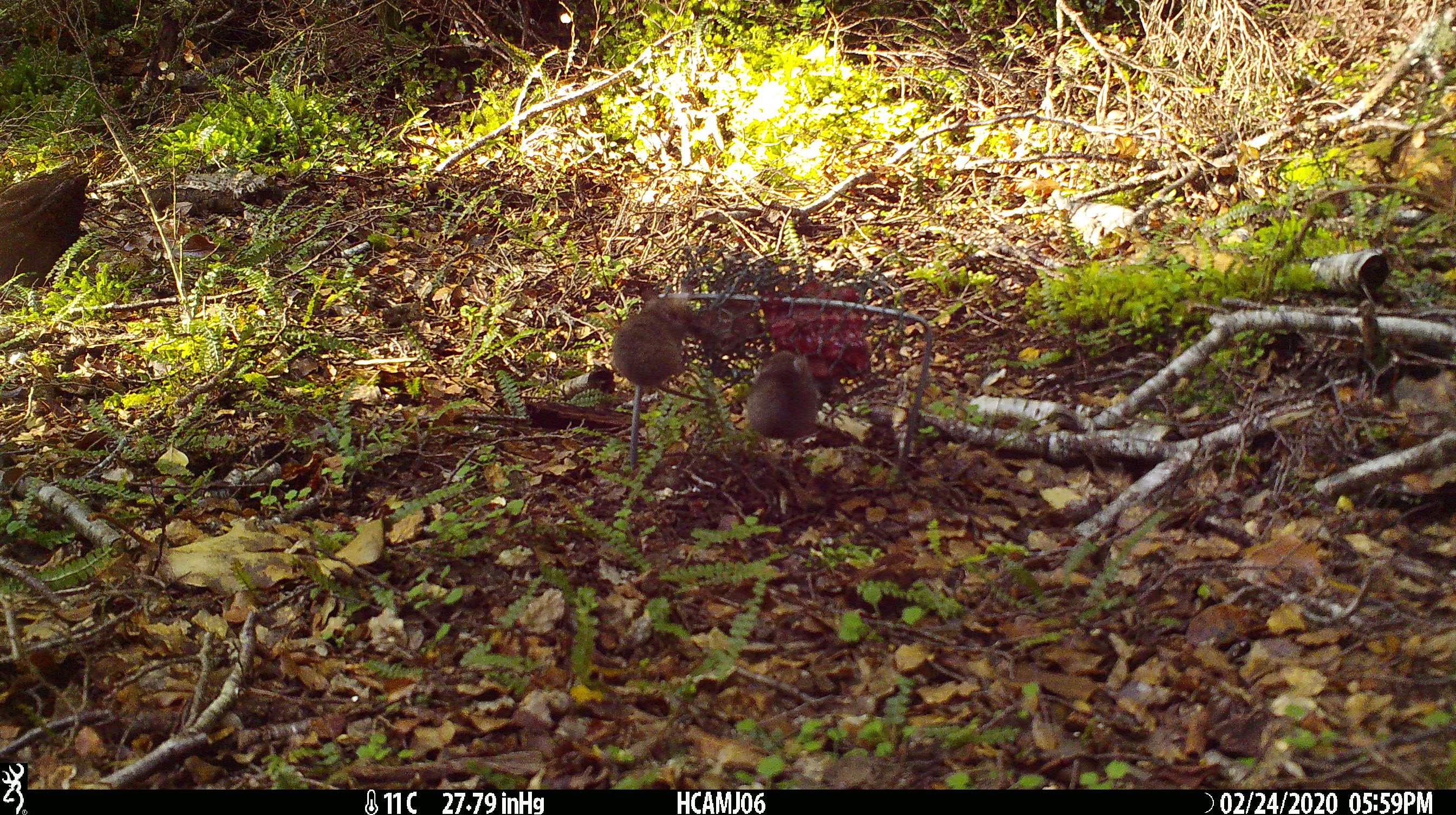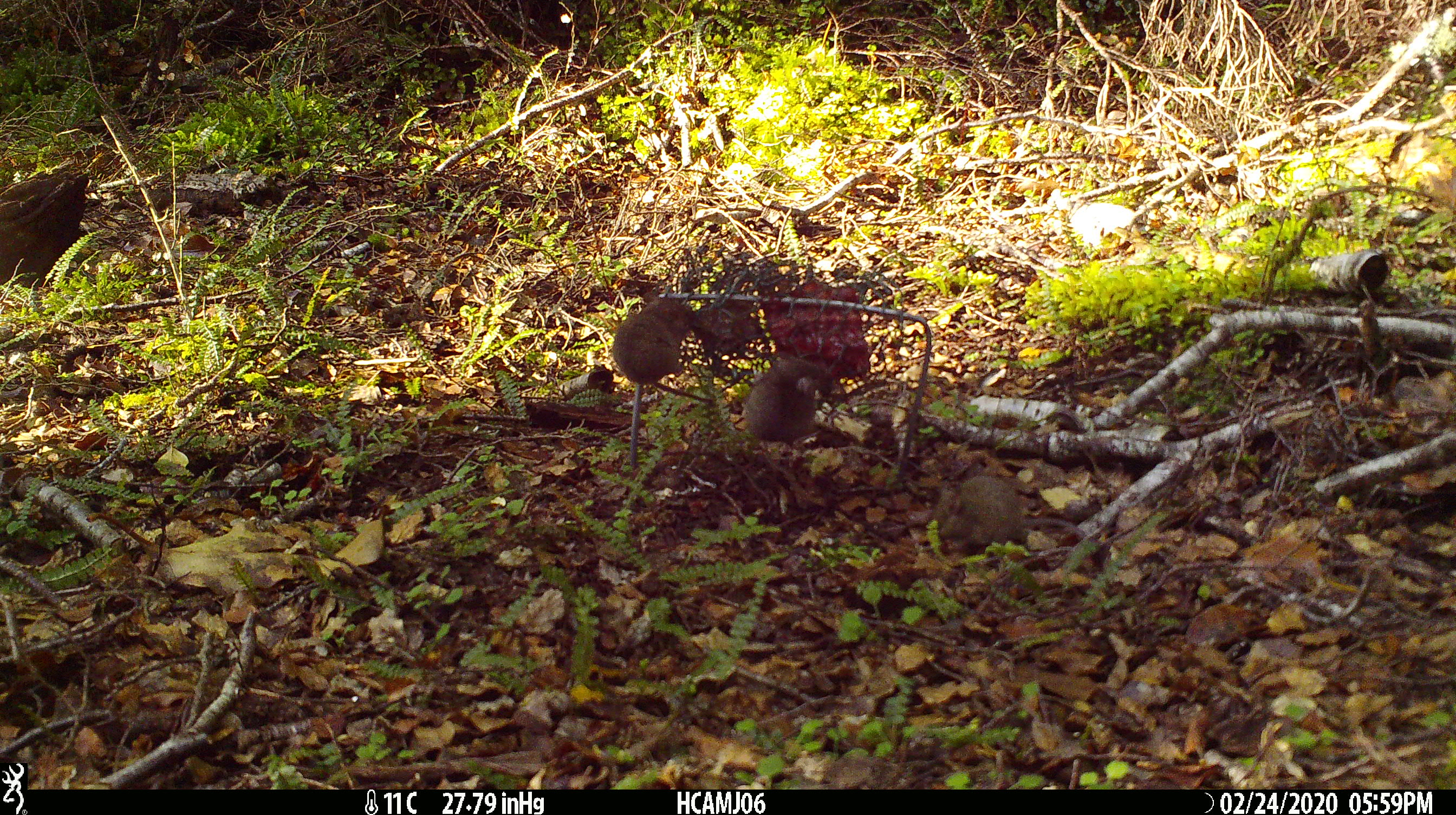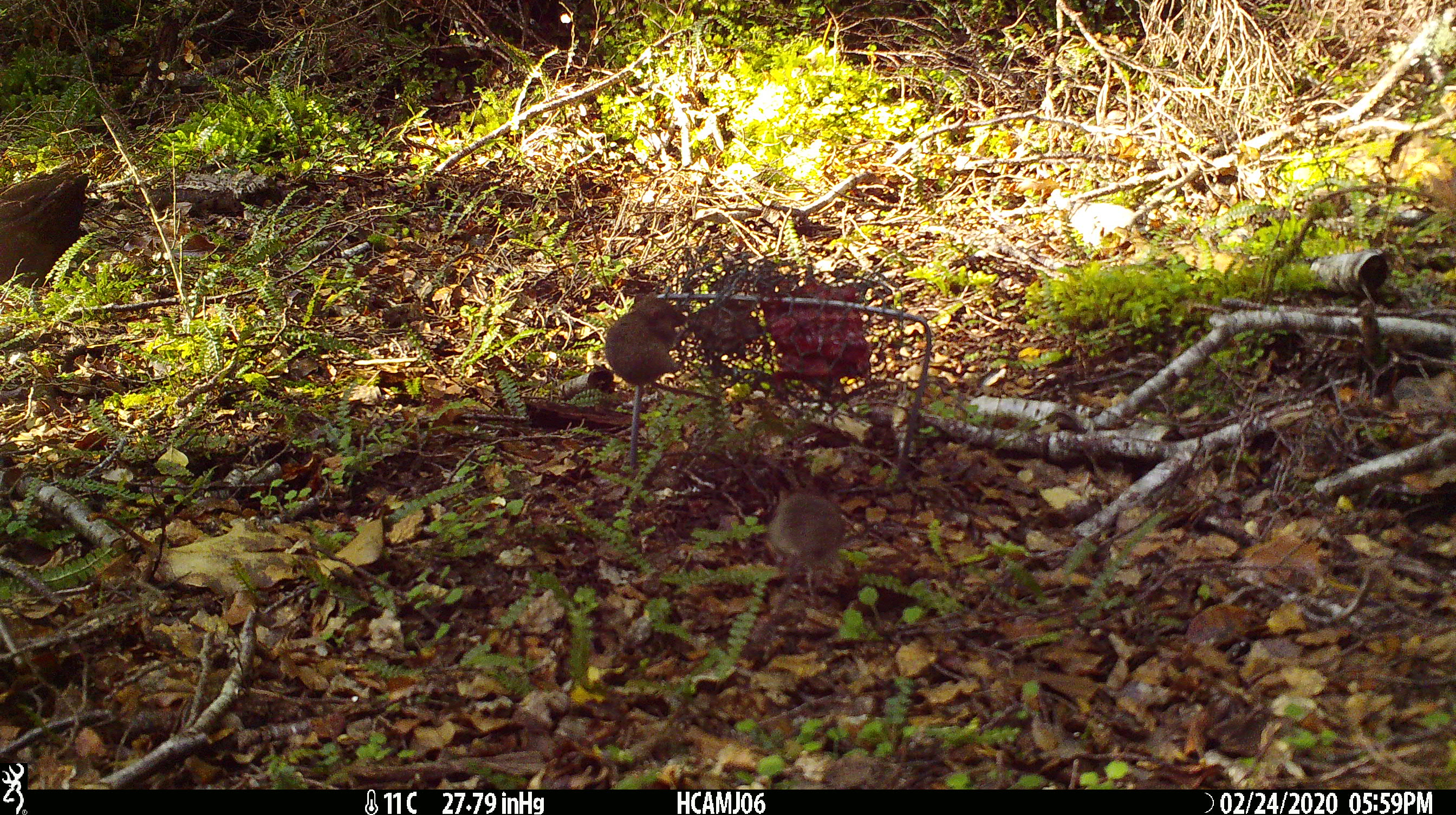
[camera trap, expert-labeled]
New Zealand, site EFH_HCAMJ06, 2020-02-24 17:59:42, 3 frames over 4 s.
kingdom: Animalia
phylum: Chordata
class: Mammalia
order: Rodentia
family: Muridae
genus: Mus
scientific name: Mus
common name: mouse